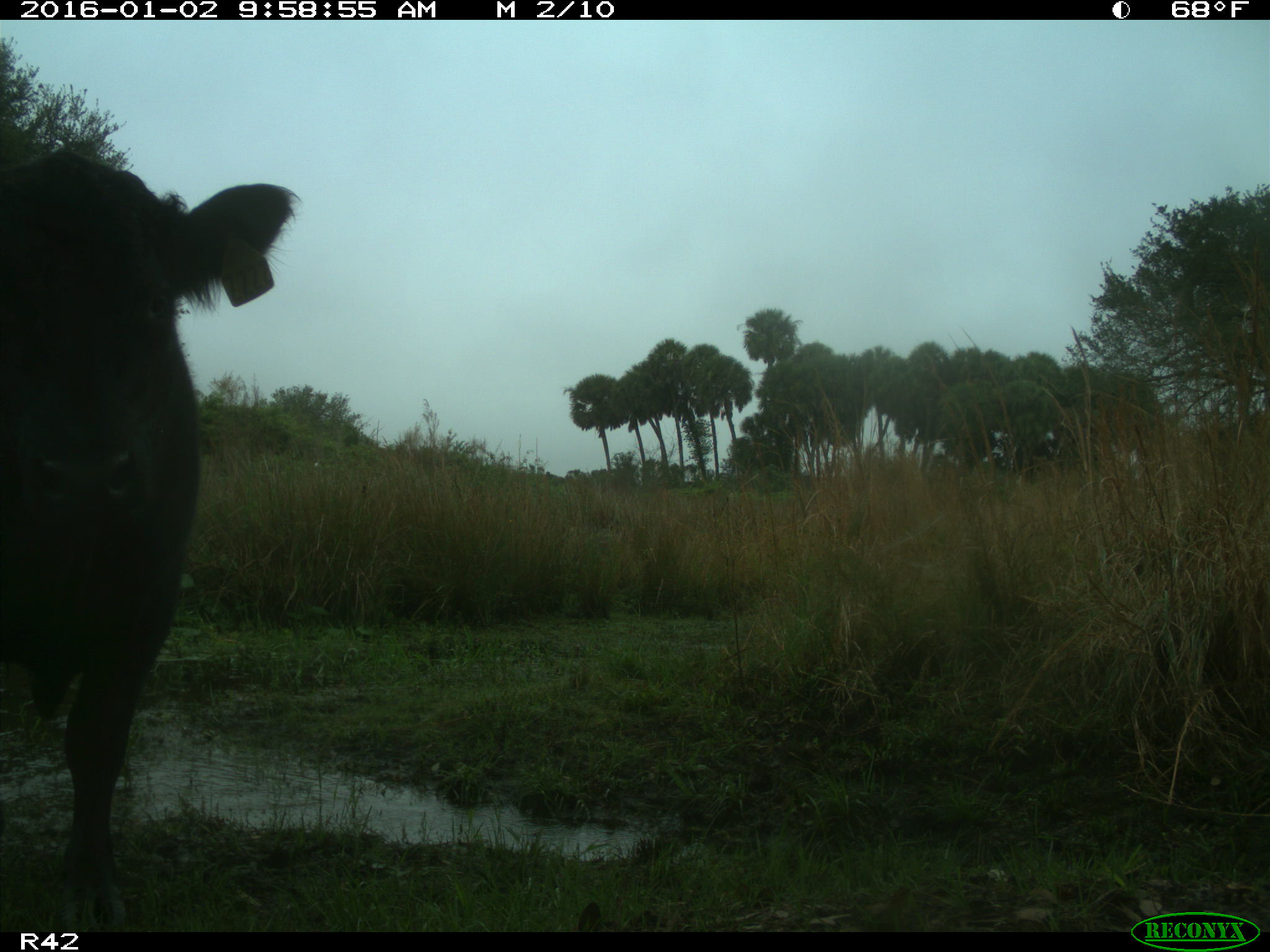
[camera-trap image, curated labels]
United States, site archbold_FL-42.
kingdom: Animalia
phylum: Chordata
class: Mammalia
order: Artiodactyla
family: Bovidae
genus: Bos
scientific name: Bos taurus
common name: domestic cow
Bos taurus (domestic cow).